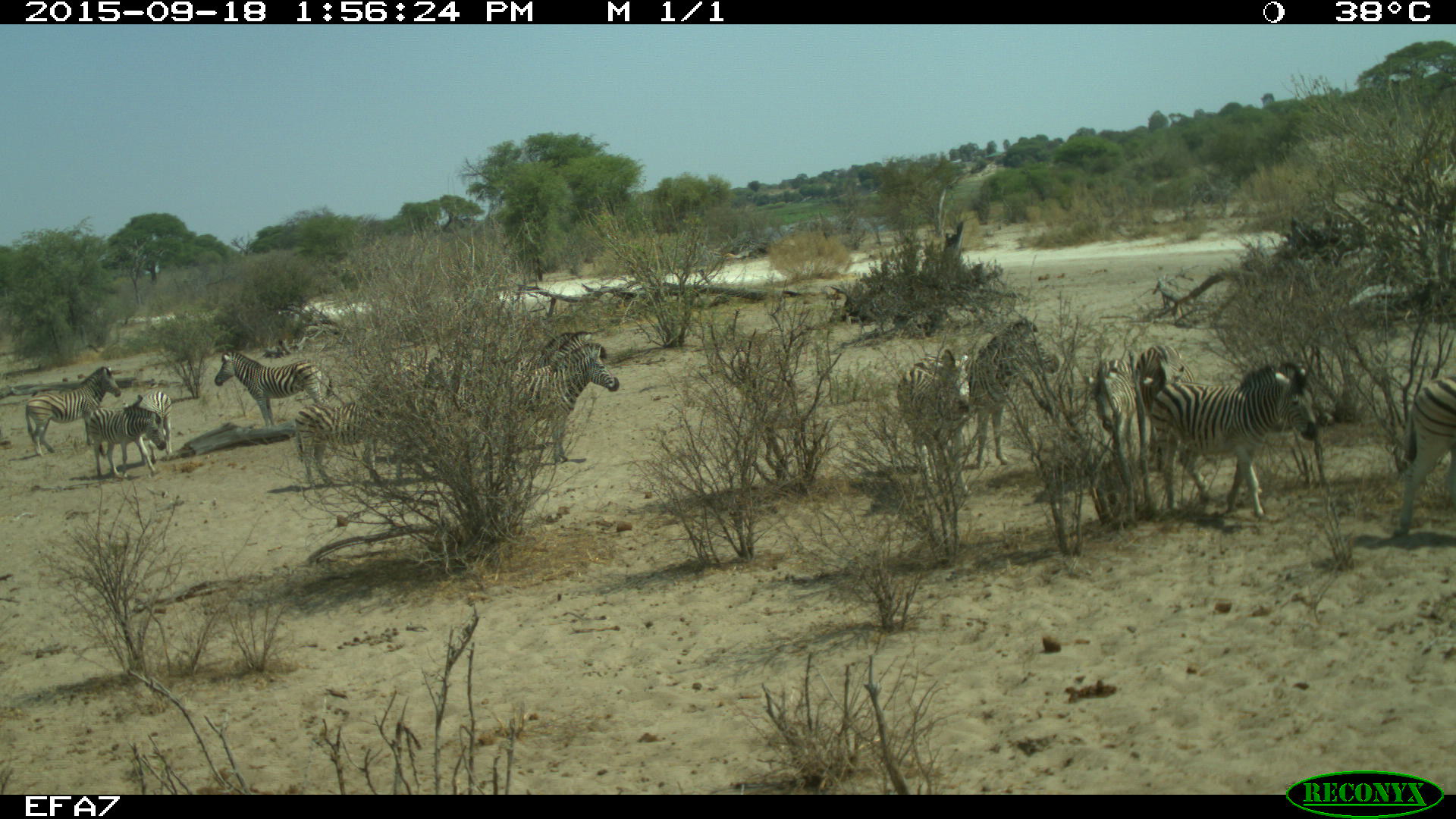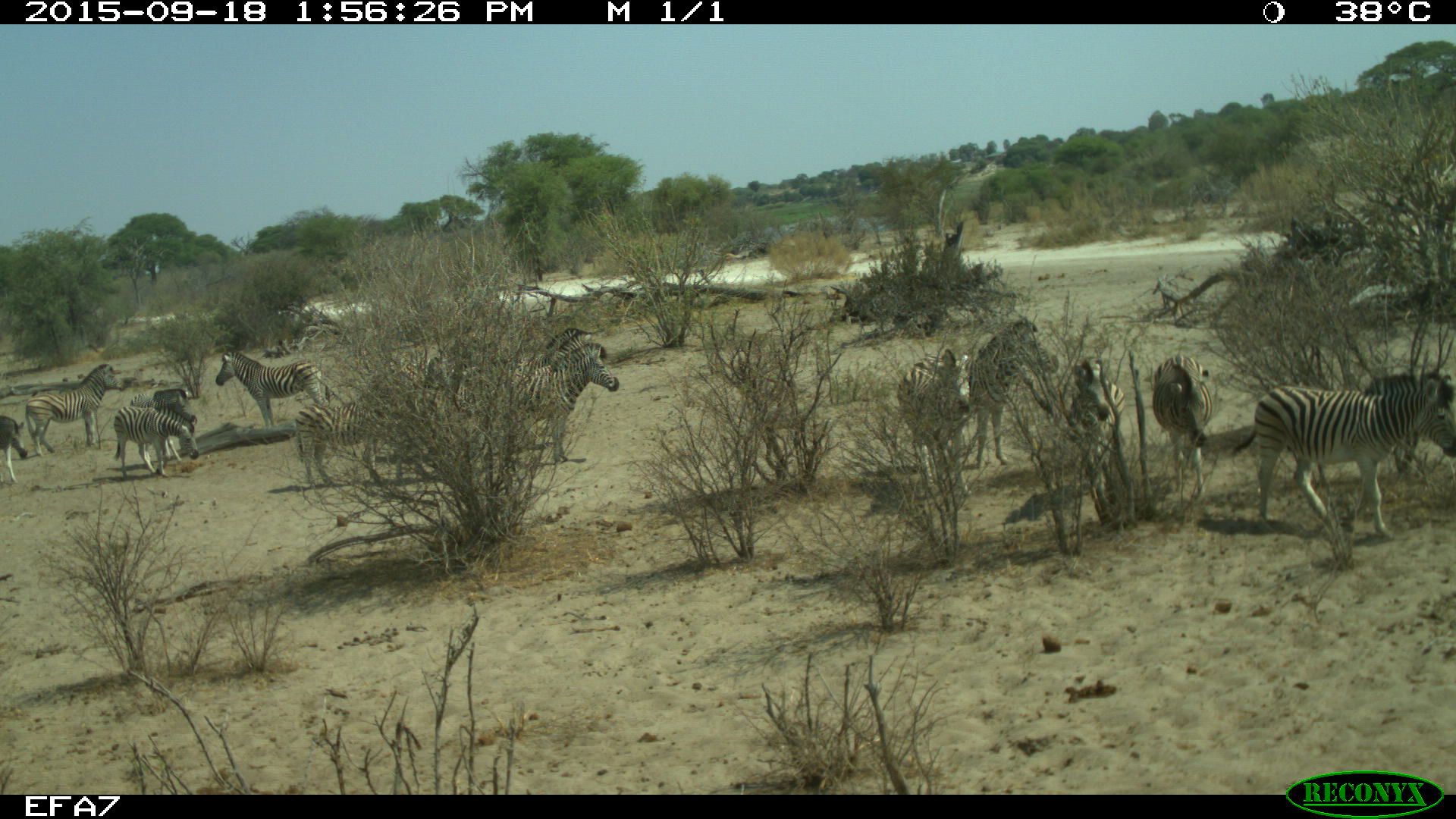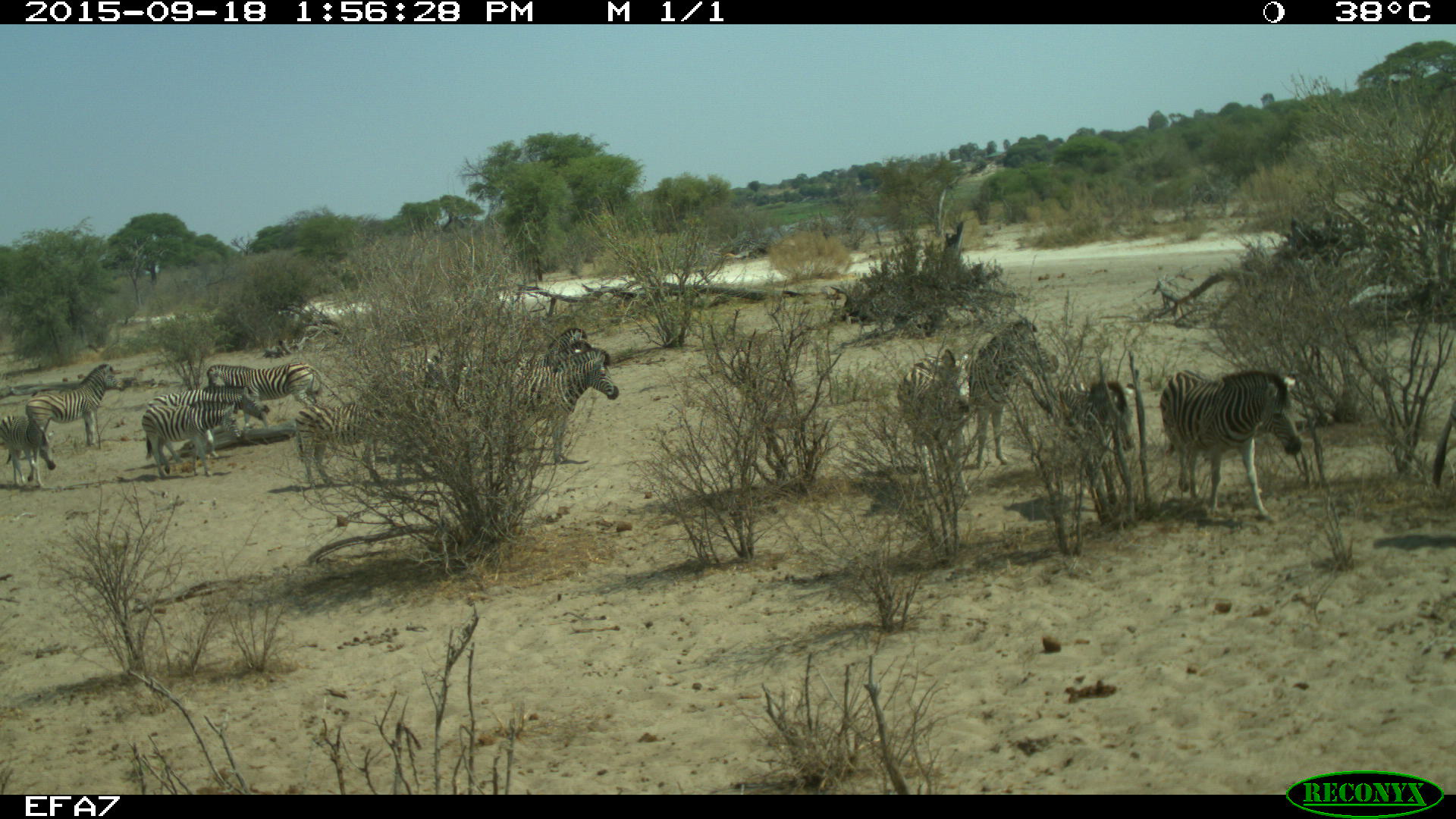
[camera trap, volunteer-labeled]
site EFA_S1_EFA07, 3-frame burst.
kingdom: Animalia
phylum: Chordata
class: Mammalia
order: Perissodactyla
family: Equidae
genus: Equus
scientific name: Equus quagga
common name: plains zebra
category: zebraplains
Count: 11-50.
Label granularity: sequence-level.